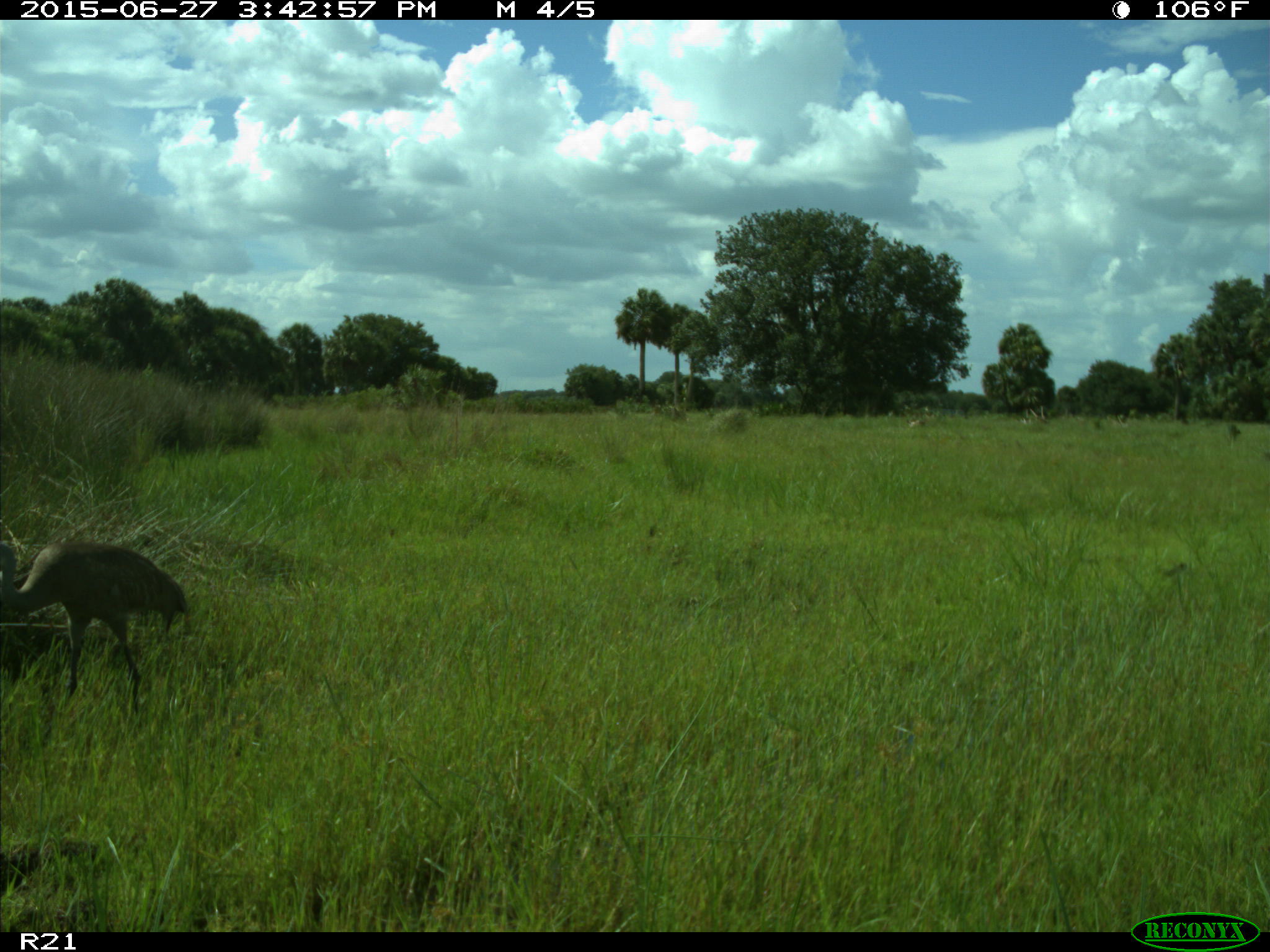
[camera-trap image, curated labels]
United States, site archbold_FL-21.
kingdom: Animalia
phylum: Chordata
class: Aves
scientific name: Aves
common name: birds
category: unidentified bird